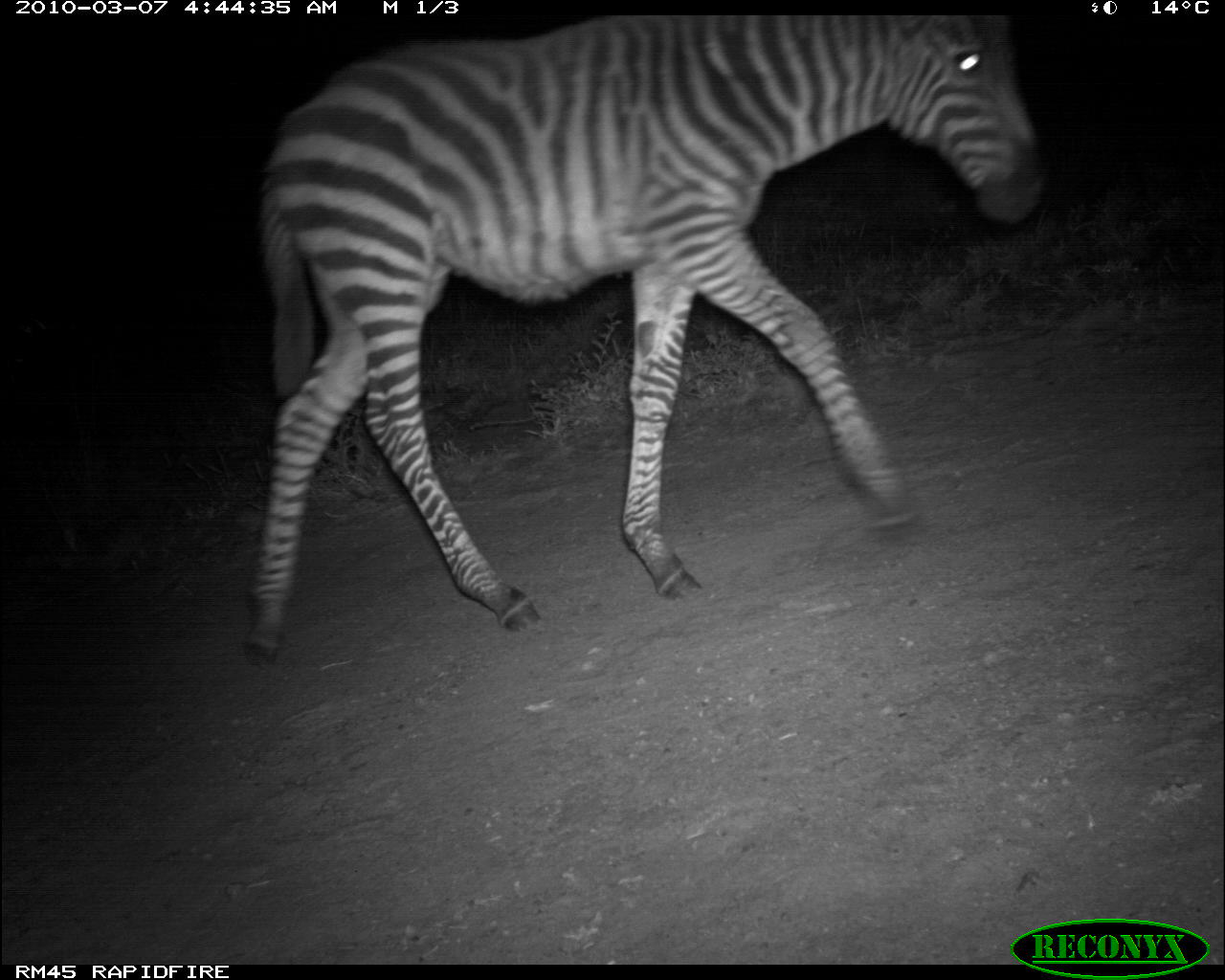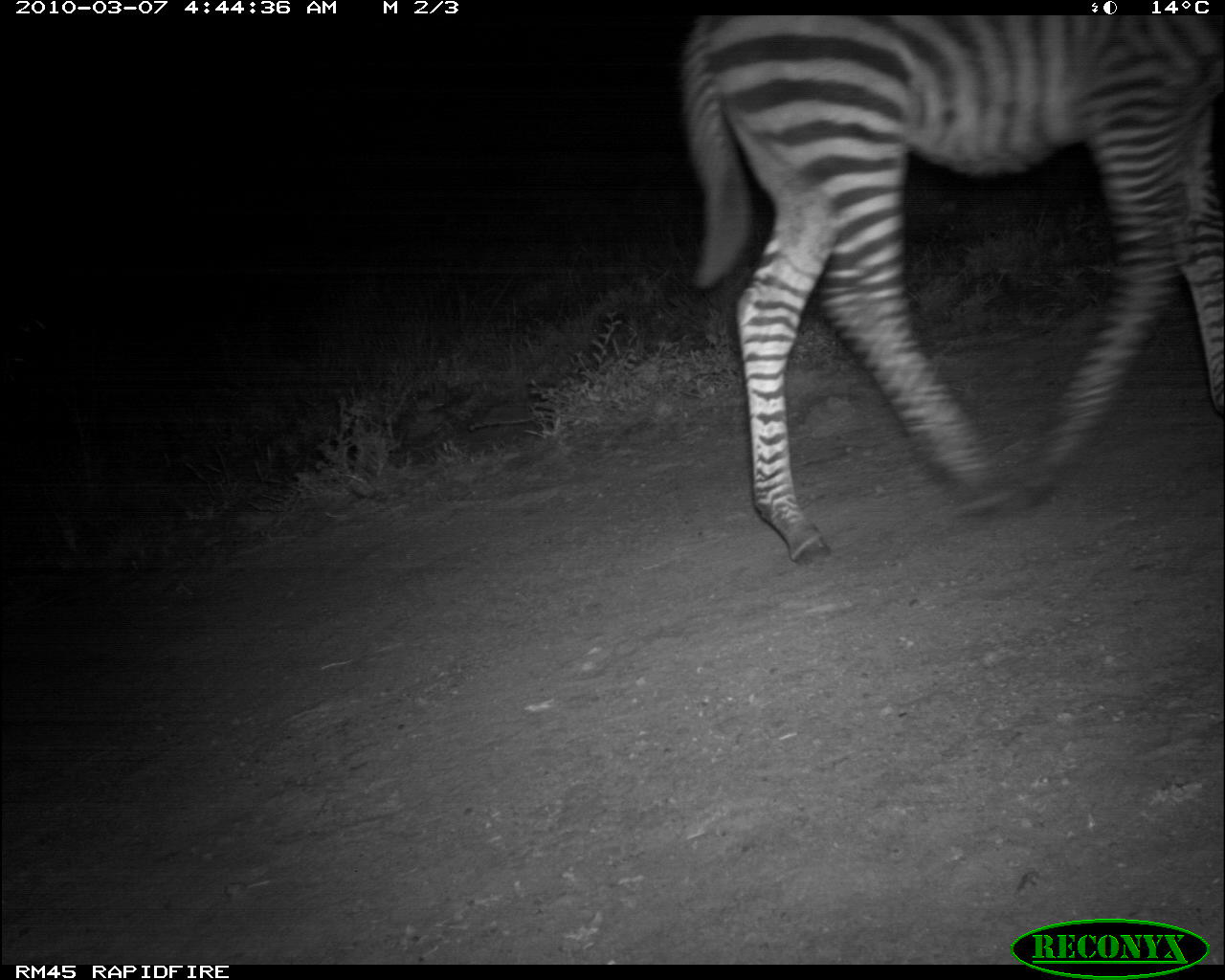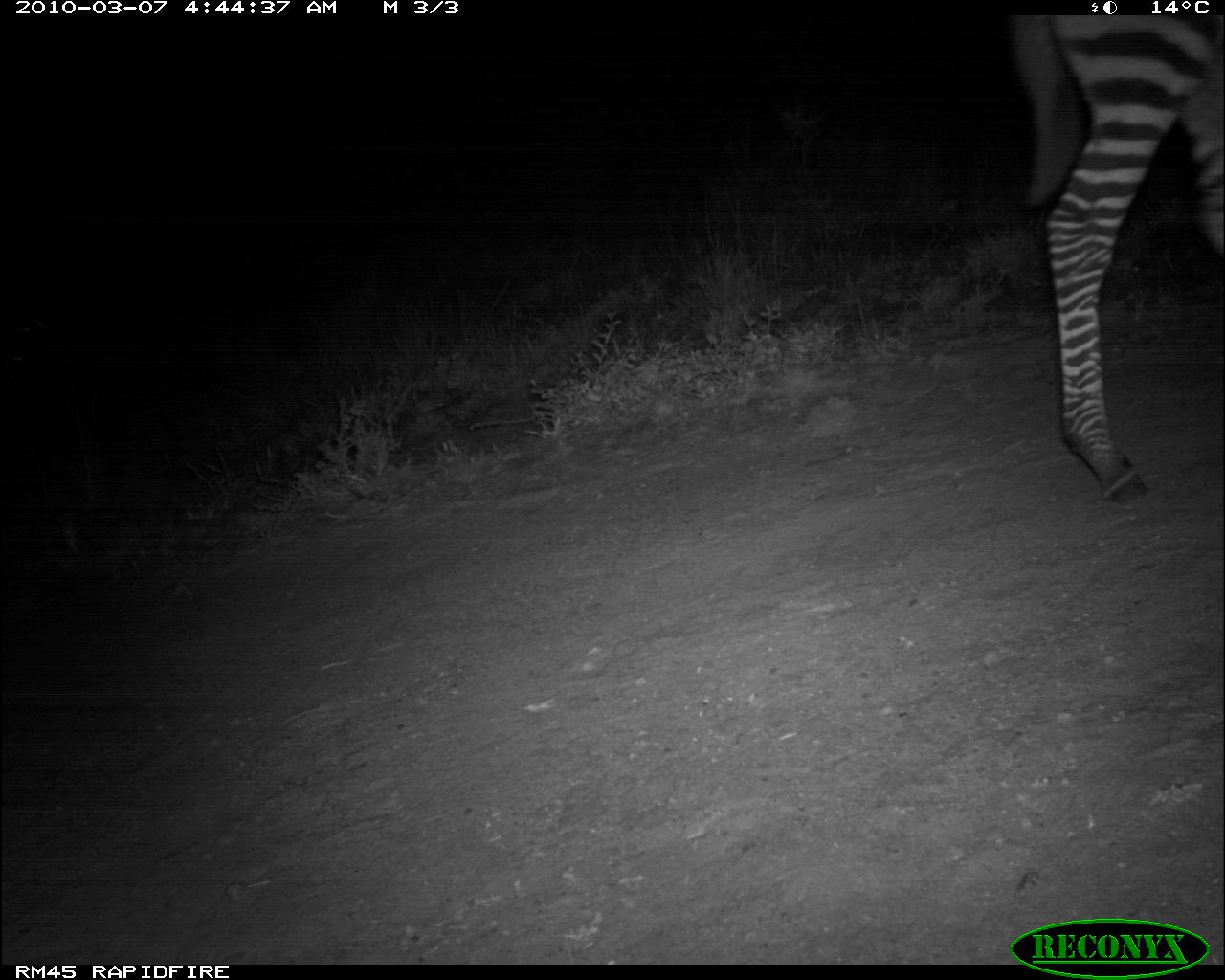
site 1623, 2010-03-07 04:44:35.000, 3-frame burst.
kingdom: Animalia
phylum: Chordata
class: Mammalia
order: Perissodactyla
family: Equidae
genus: Equus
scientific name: Equus quagga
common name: plains zebra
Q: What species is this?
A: Equus quagga (plains zebra).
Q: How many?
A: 1.